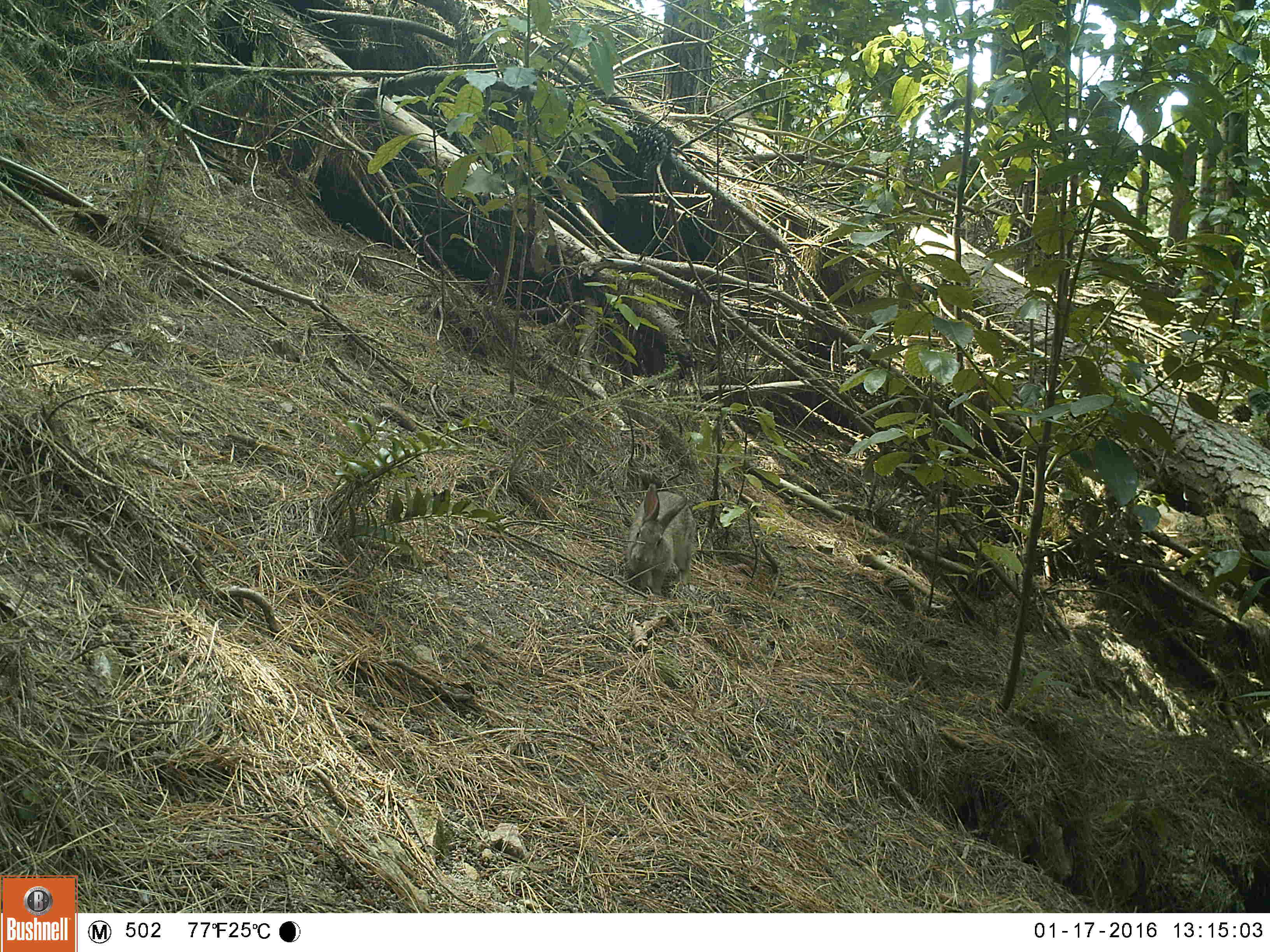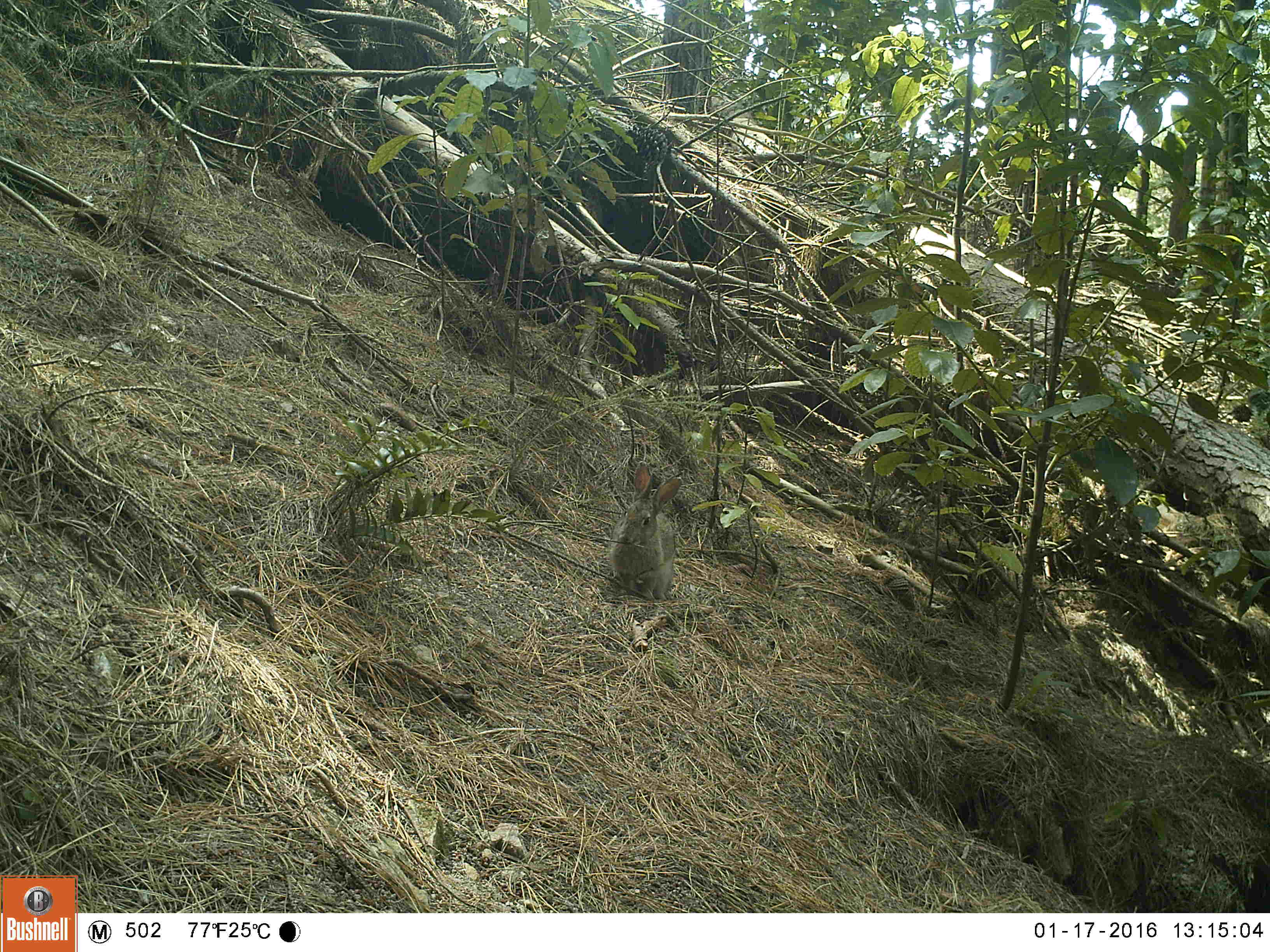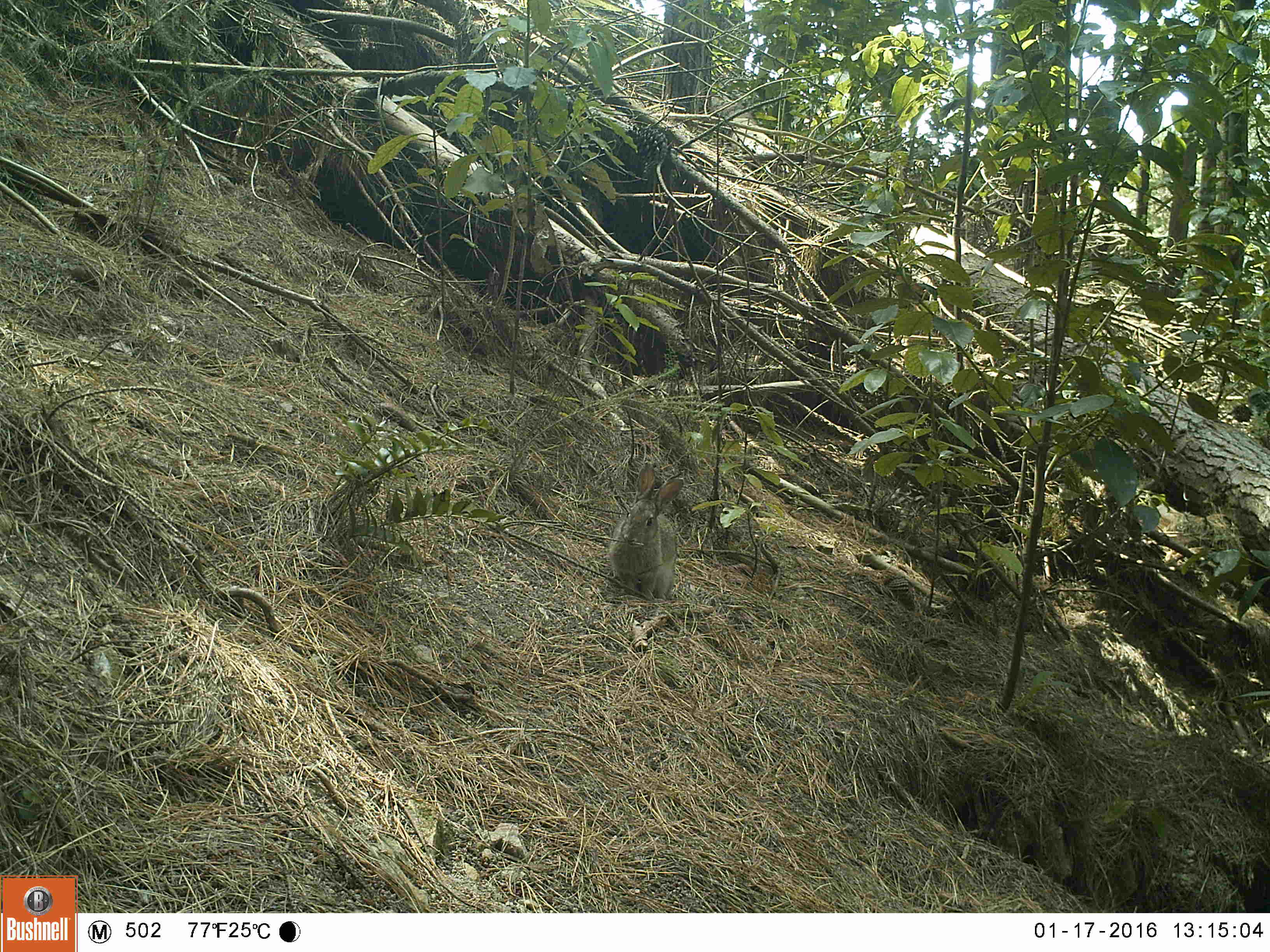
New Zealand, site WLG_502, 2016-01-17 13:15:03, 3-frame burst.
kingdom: Animalia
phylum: Chordata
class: Mammalia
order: Lagomorpha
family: Leporidae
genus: Oryctolagus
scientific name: Oryctolagus cuniculus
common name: european rabbit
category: rabbit